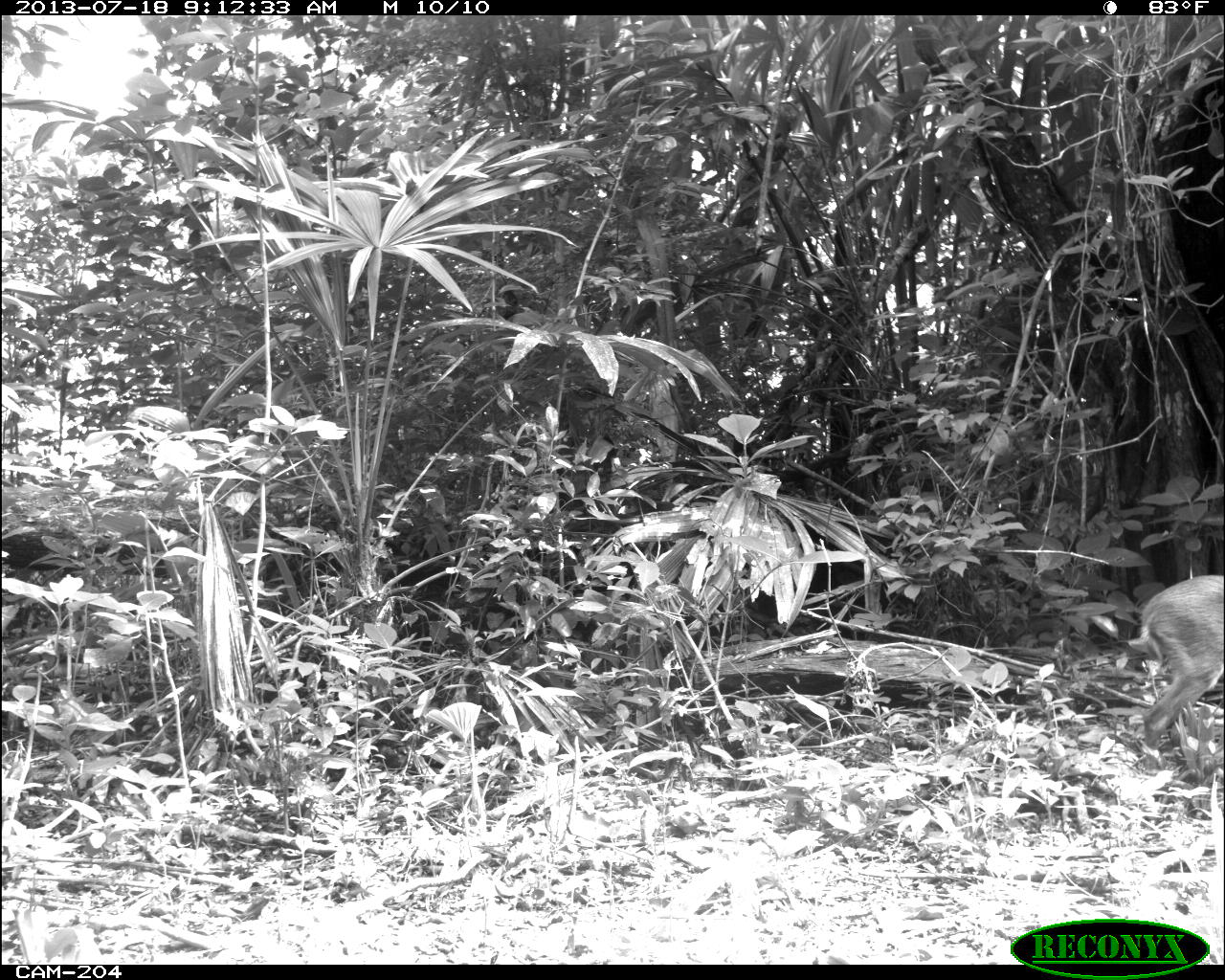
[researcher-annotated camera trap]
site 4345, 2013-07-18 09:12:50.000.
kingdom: Animalia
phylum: Chordata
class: Mammalia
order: Artiodactyla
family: Cervidae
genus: Odocoileus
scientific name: Odocoileus virginianus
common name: white-tailed deer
Odocoileus virginianus (white-tailed deer), count 1, sex female.